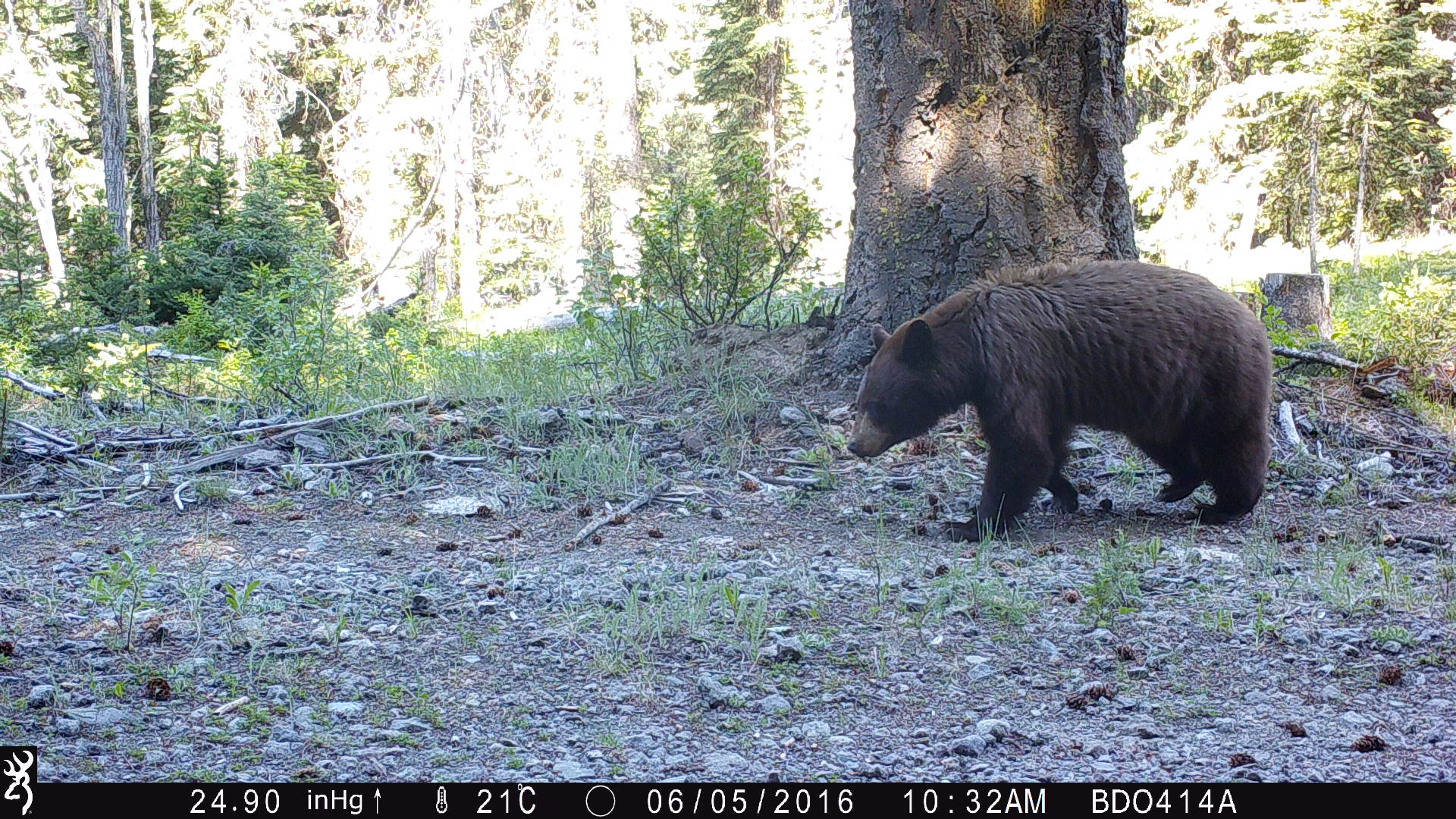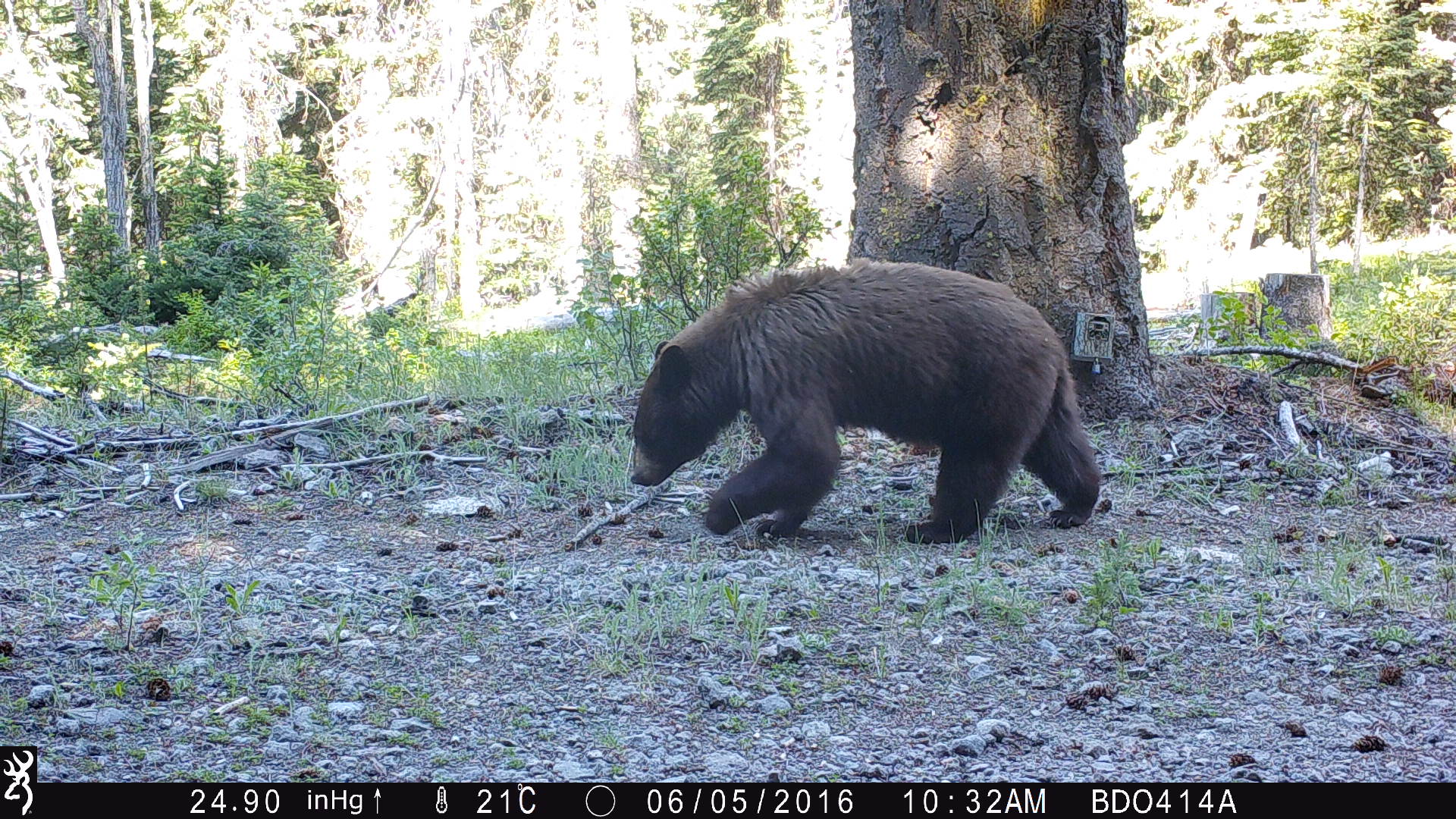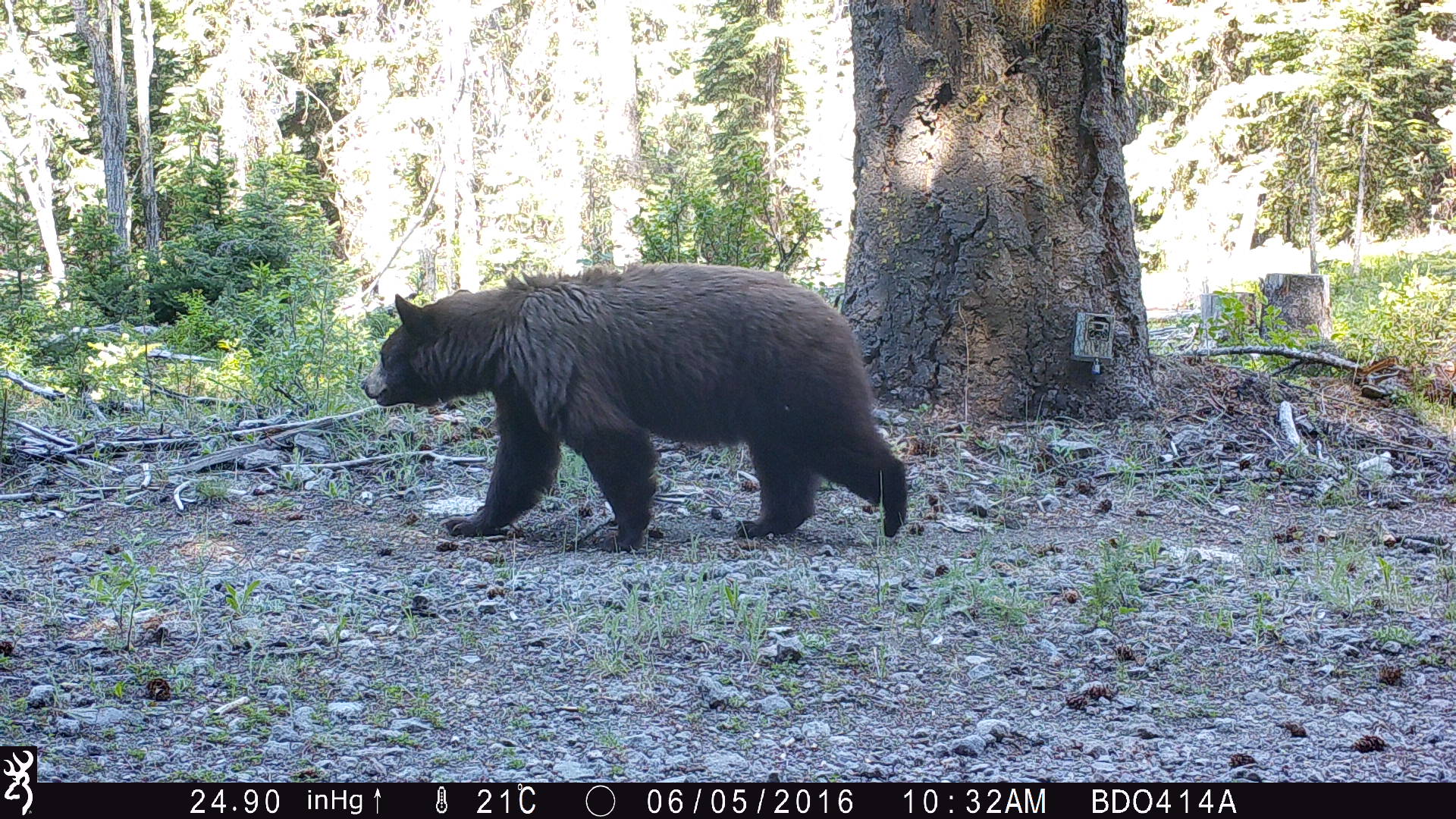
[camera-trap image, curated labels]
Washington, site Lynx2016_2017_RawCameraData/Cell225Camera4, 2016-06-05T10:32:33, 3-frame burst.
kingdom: Animalia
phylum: Chordata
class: Mammalia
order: Carnivora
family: Ursidae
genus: Ursus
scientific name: Ursus americanus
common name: american black bear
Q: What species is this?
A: Ursus americanus (american black bear).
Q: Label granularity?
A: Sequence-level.